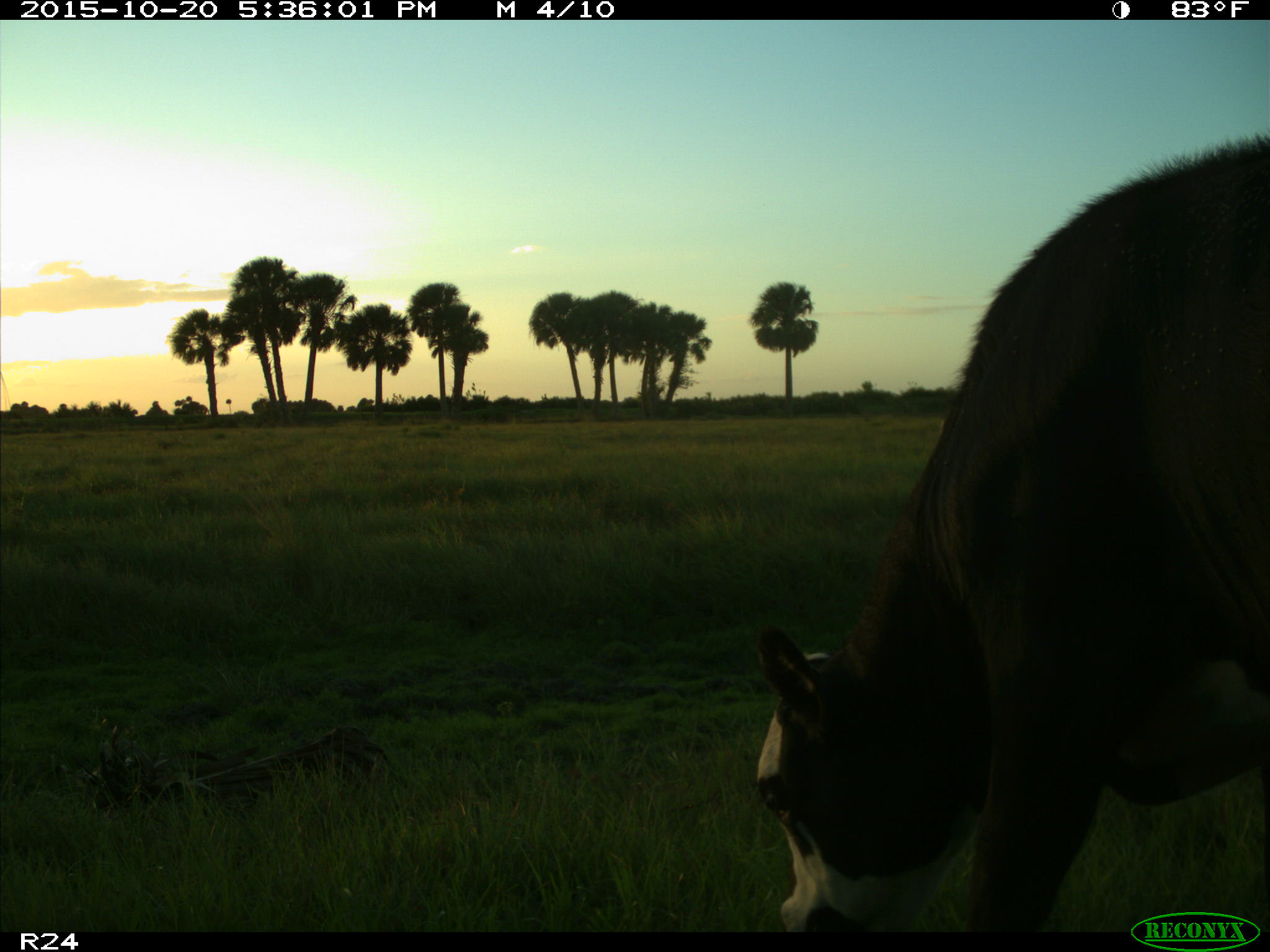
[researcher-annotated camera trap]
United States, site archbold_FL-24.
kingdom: Animalia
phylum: Chordata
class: Mammalia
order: Artiodactyla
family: Bovidae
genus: Bos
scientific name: Bos taurus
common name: domestic cow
Bos taurus (domestic cow).